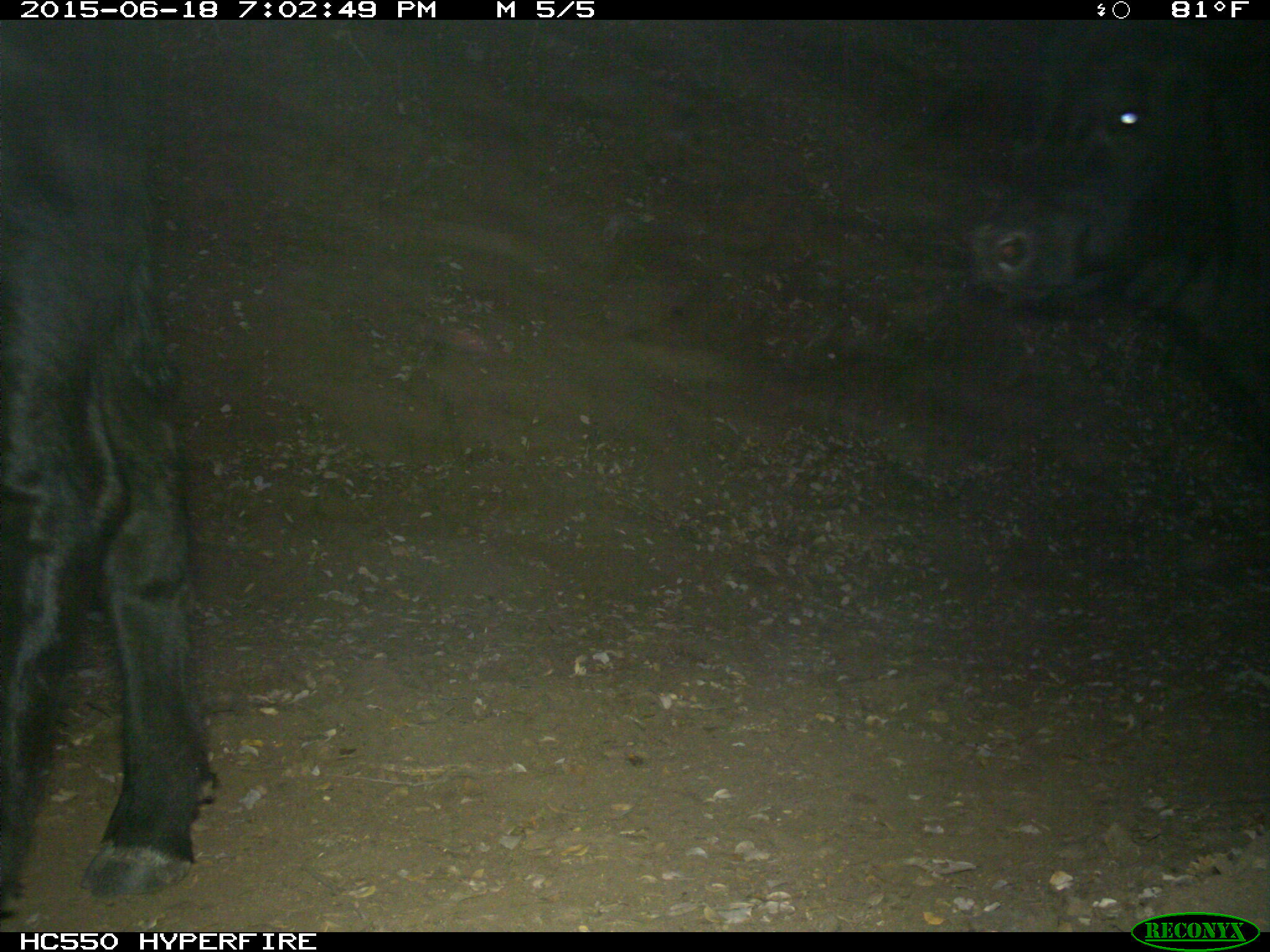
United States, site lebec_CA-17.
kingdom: Animalia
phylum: Chordata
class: Mammalia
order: Artiodactyla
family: Bovidae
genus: Bos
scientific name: Bos taurus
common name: domestic cow